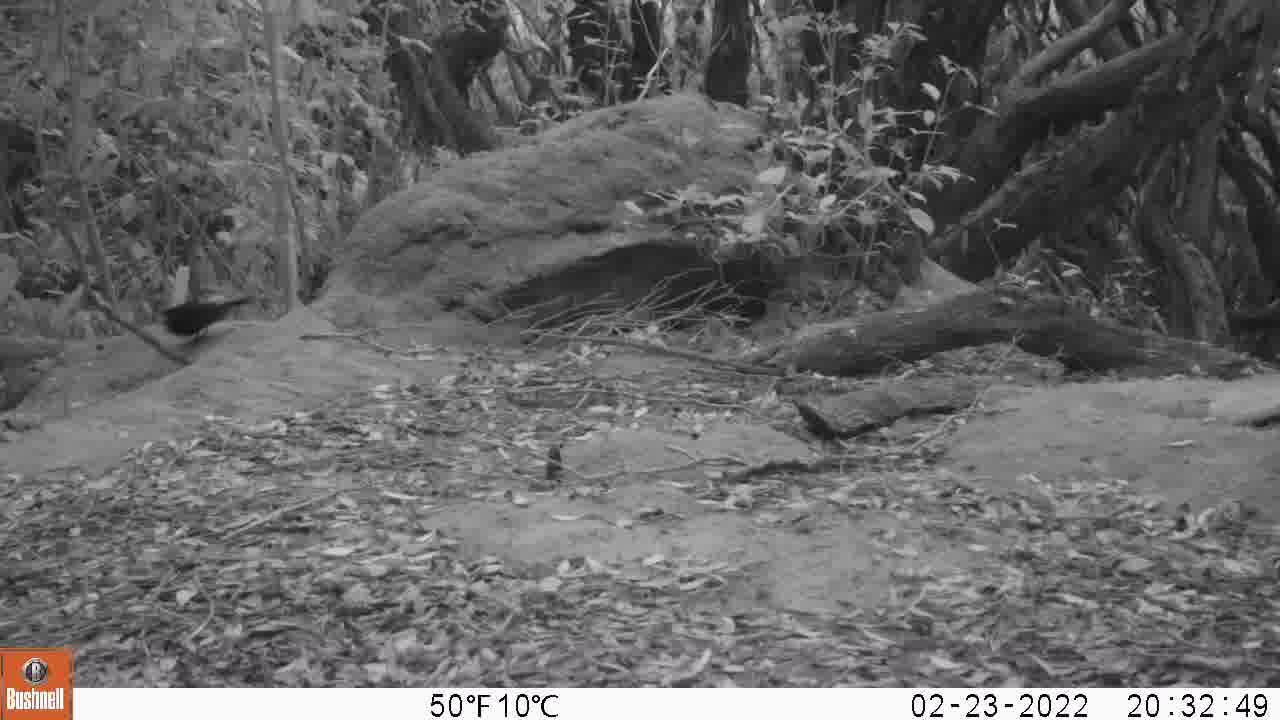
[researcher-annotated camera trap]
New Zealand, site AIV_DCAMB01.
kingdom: Animalia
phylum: Chordata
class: Aves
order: Passeriformes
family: Turdidae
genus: Turdus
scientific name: Turdus merula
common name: eurasian blackbird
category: blackbird